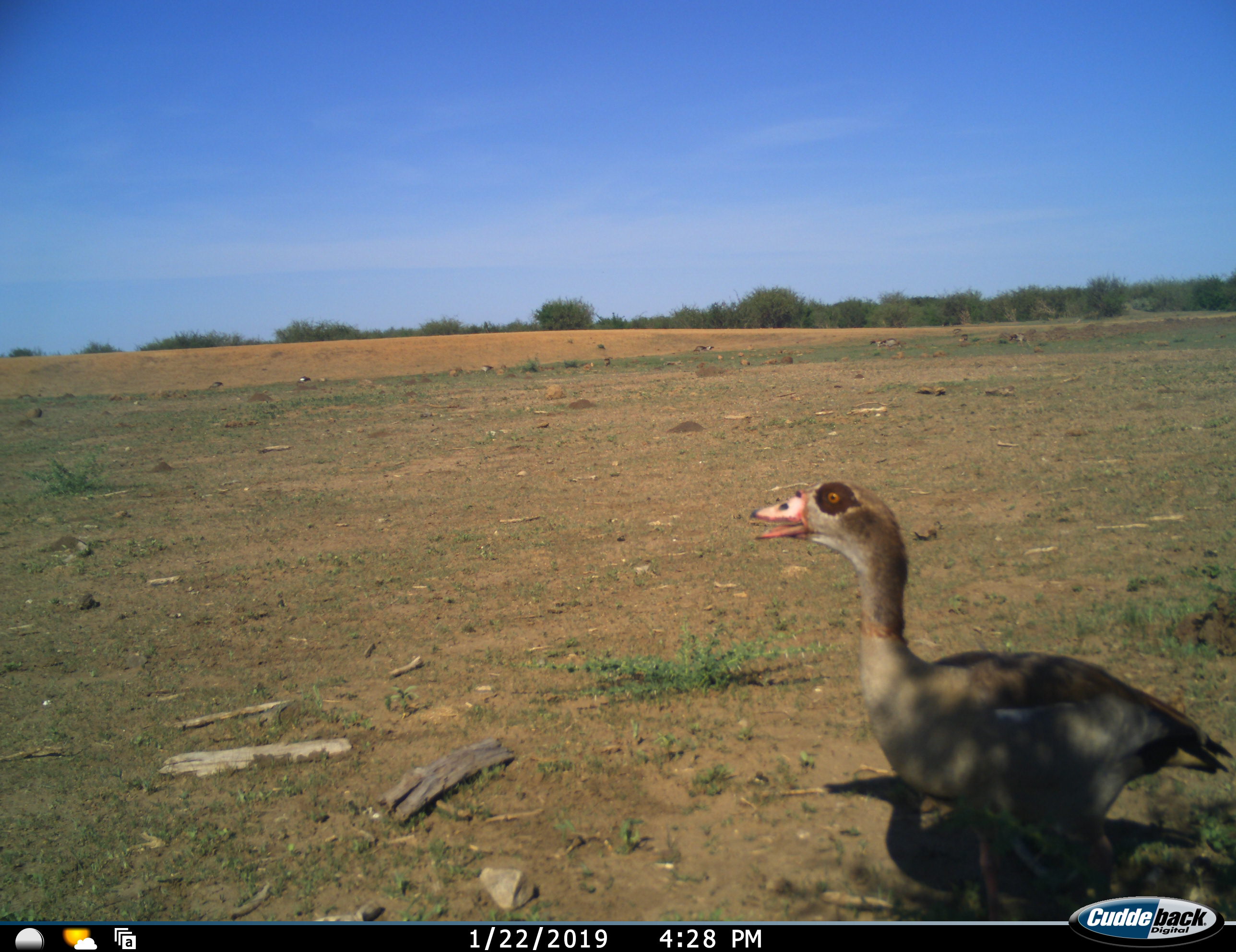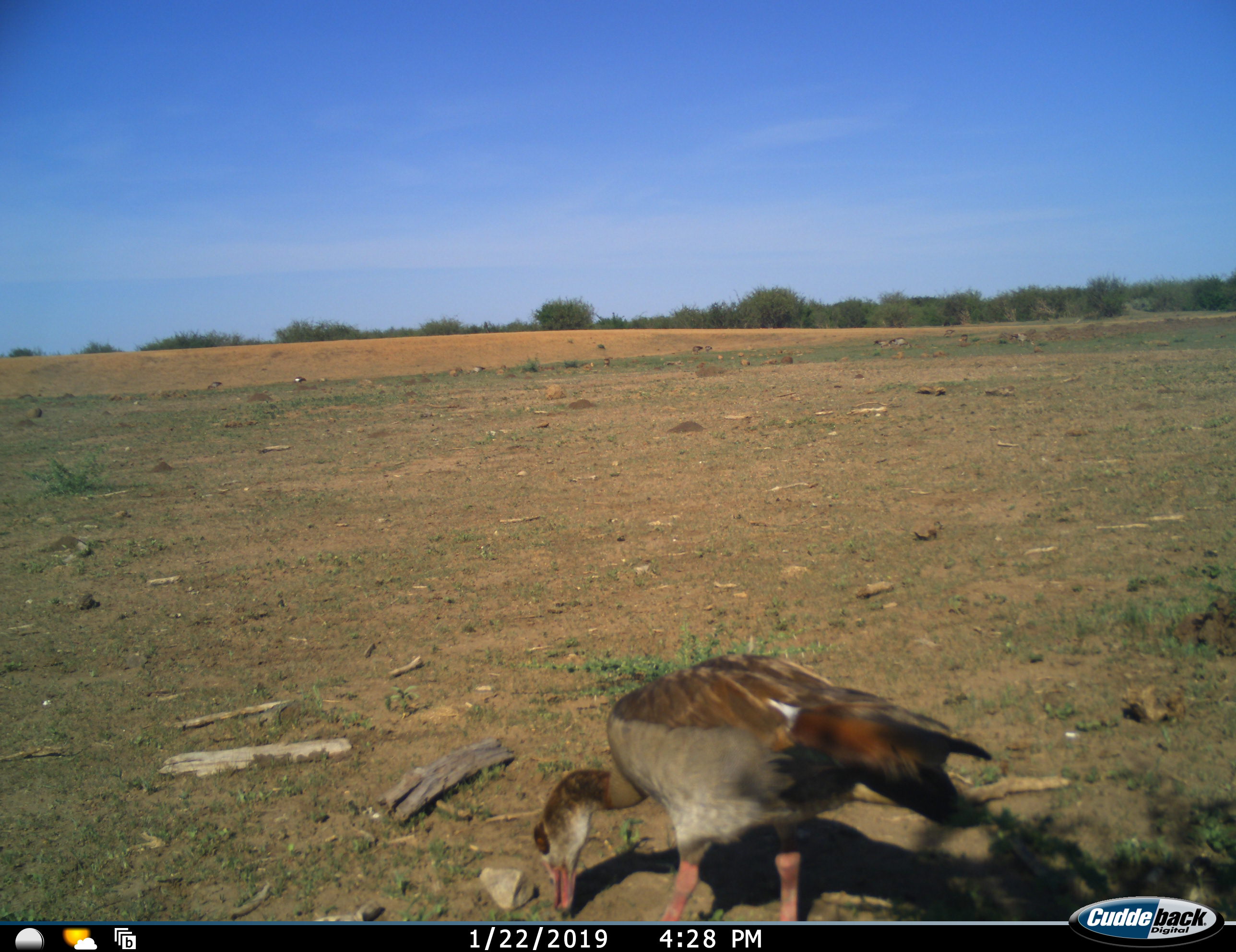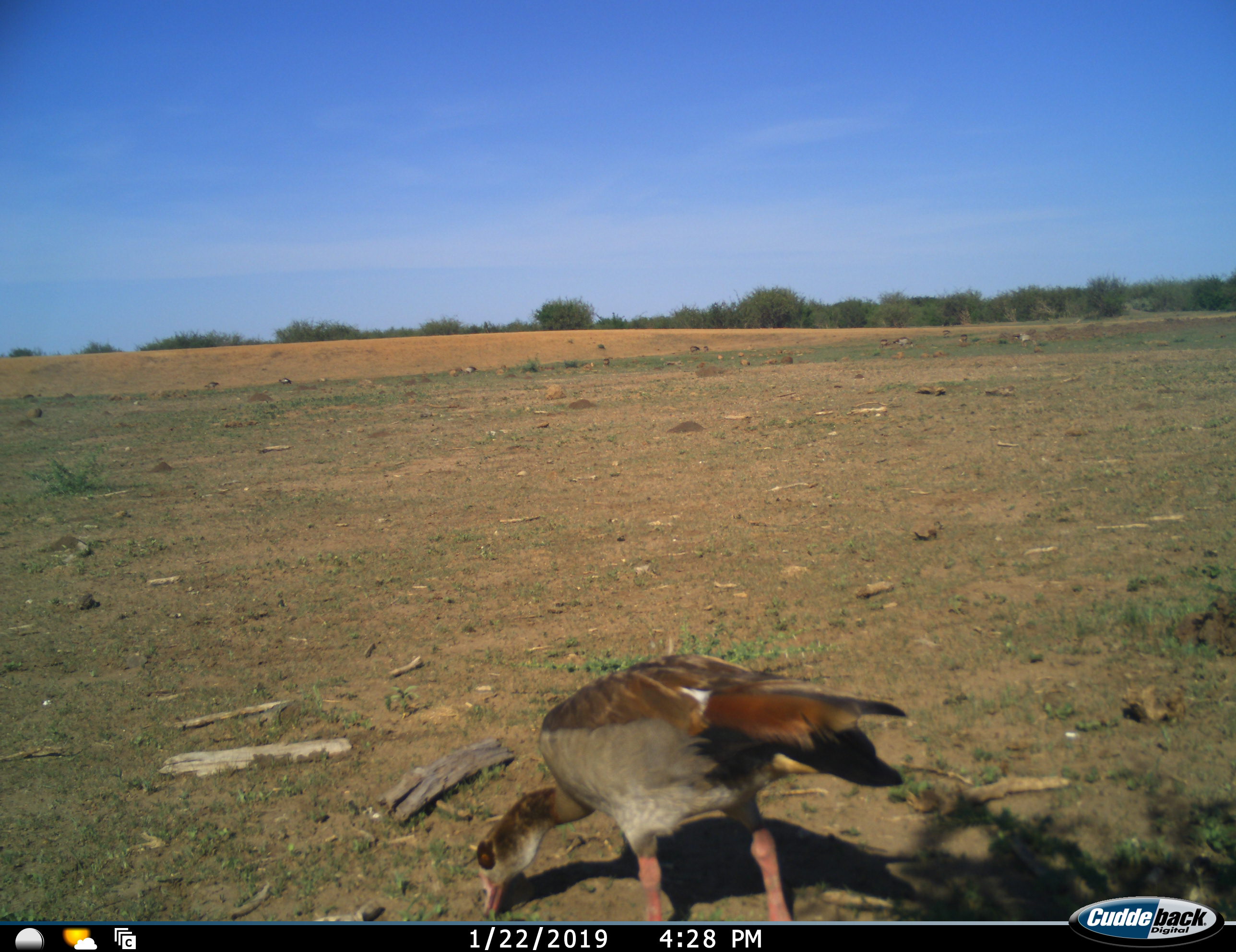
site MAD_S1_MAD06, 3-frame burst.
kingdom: Animalia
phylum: Chordata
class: Aves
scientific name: Aves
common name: bird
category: birdother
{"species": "birdother (bird) (Aves)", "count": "1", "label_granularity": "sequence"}